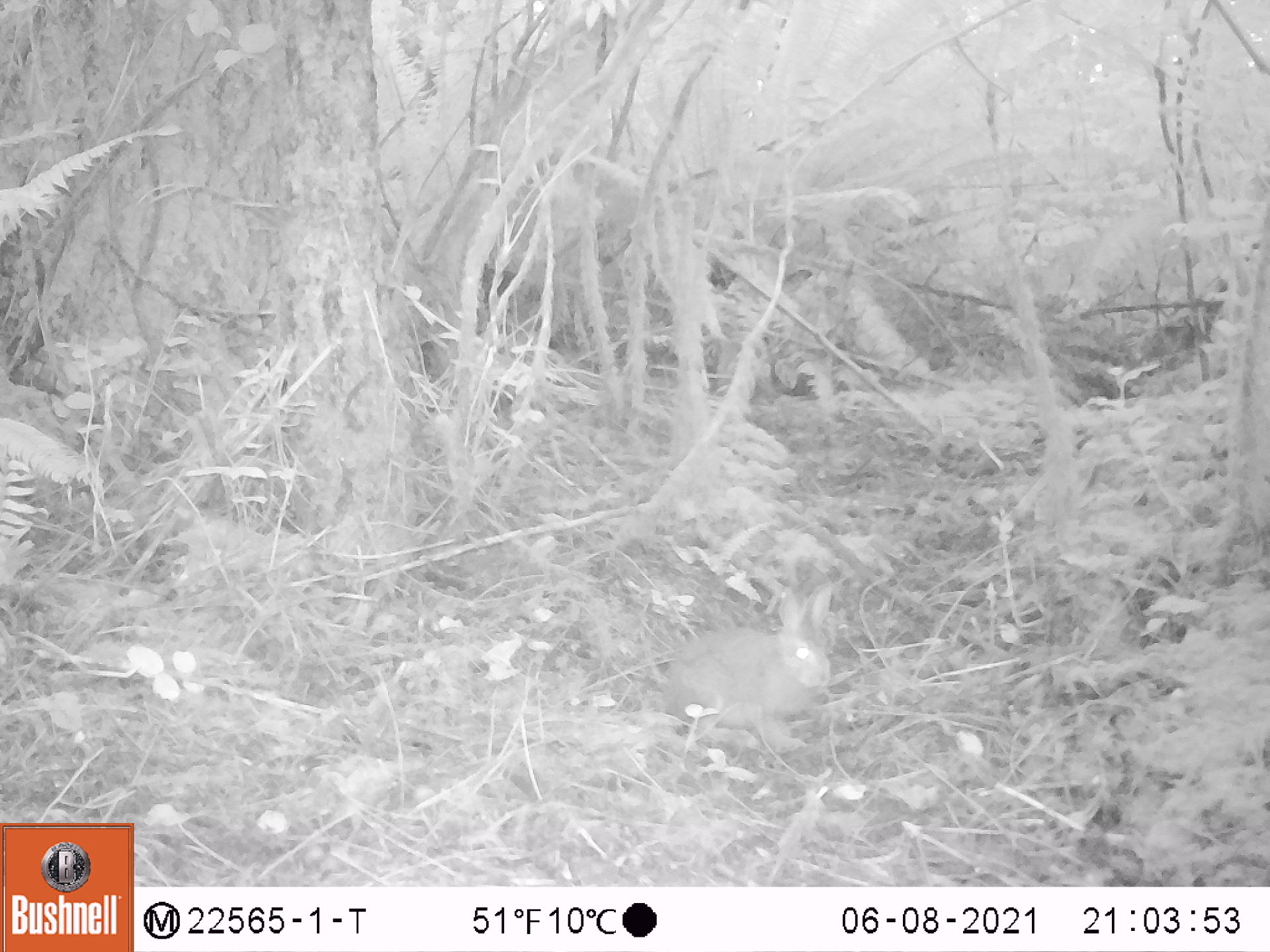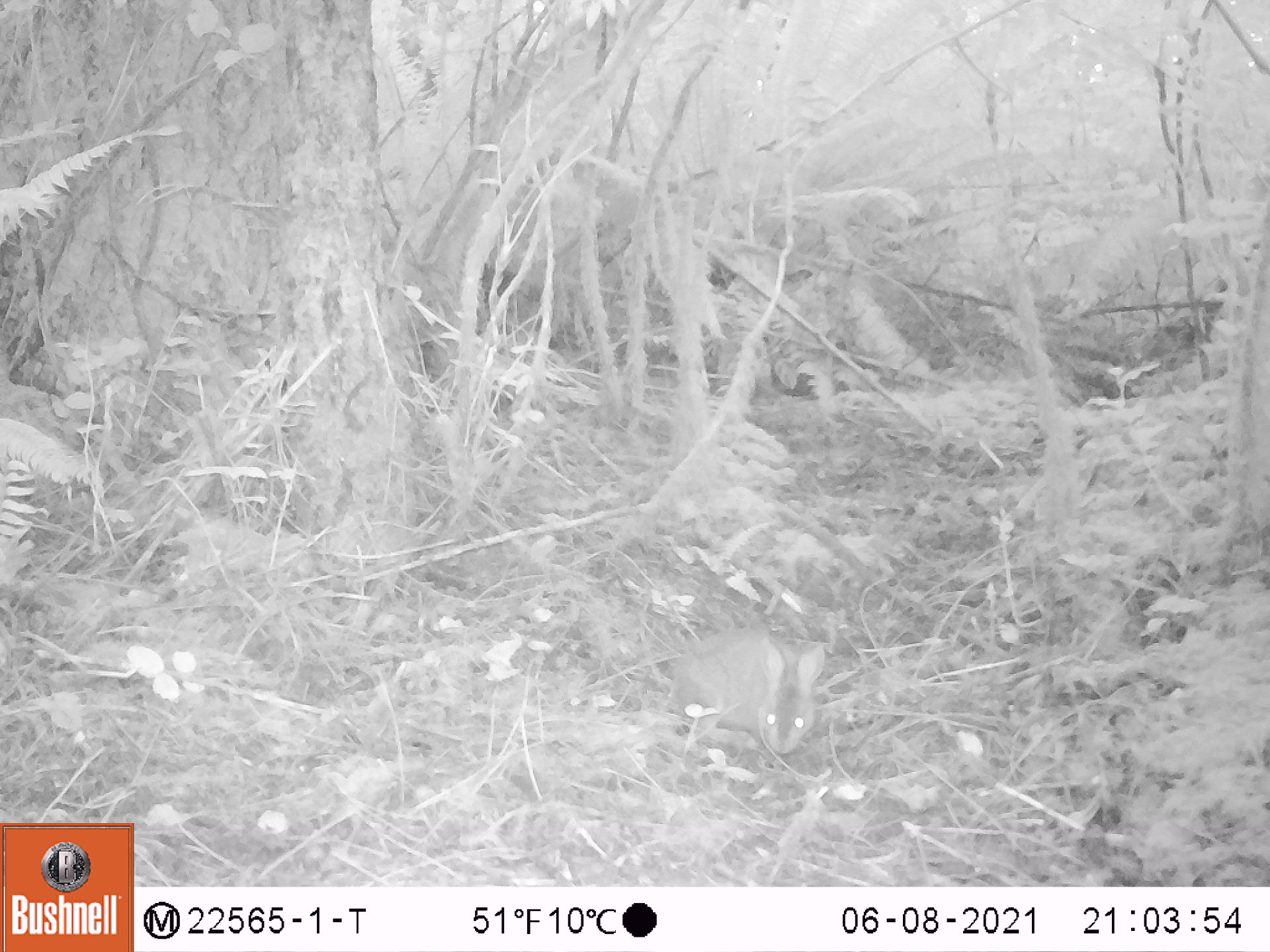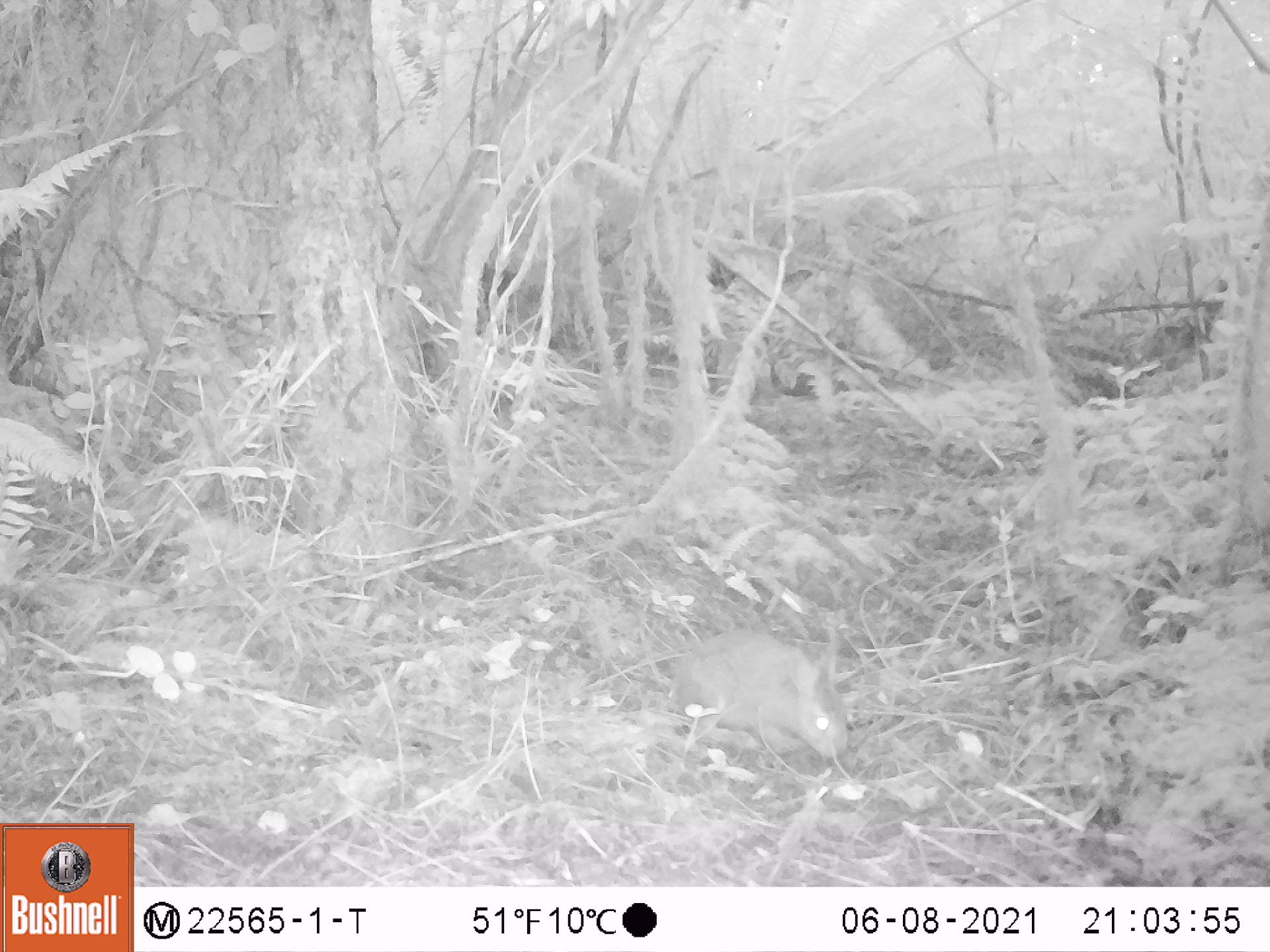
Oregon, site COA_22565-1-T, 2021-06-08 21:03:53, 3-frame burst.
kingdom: Animalia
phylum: Chordata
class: Mammalia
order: Lagomorpha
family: Leporidae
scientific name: Leporidae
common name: hares and rabbits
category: leporidae family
Leporidae family (hares and rabbits) (Leporidae).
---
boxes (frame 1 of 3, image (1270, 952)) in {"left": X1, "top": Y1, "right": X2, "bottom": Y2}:
leporidae family: {"left": 665, "top": 581, "right": 847, "bottom": 756}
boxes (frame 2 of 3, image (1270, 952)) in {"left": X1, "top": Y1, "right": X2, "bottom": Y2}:
leporidae family: {"left": 666, "top": 618, "right": 832, "bottom": 761}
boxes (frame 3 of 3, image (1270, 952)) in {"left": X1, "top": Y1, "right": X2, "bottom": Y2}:
leporidae family: {"left": 662, "top": 624, "right": 858, "bottom": 765}